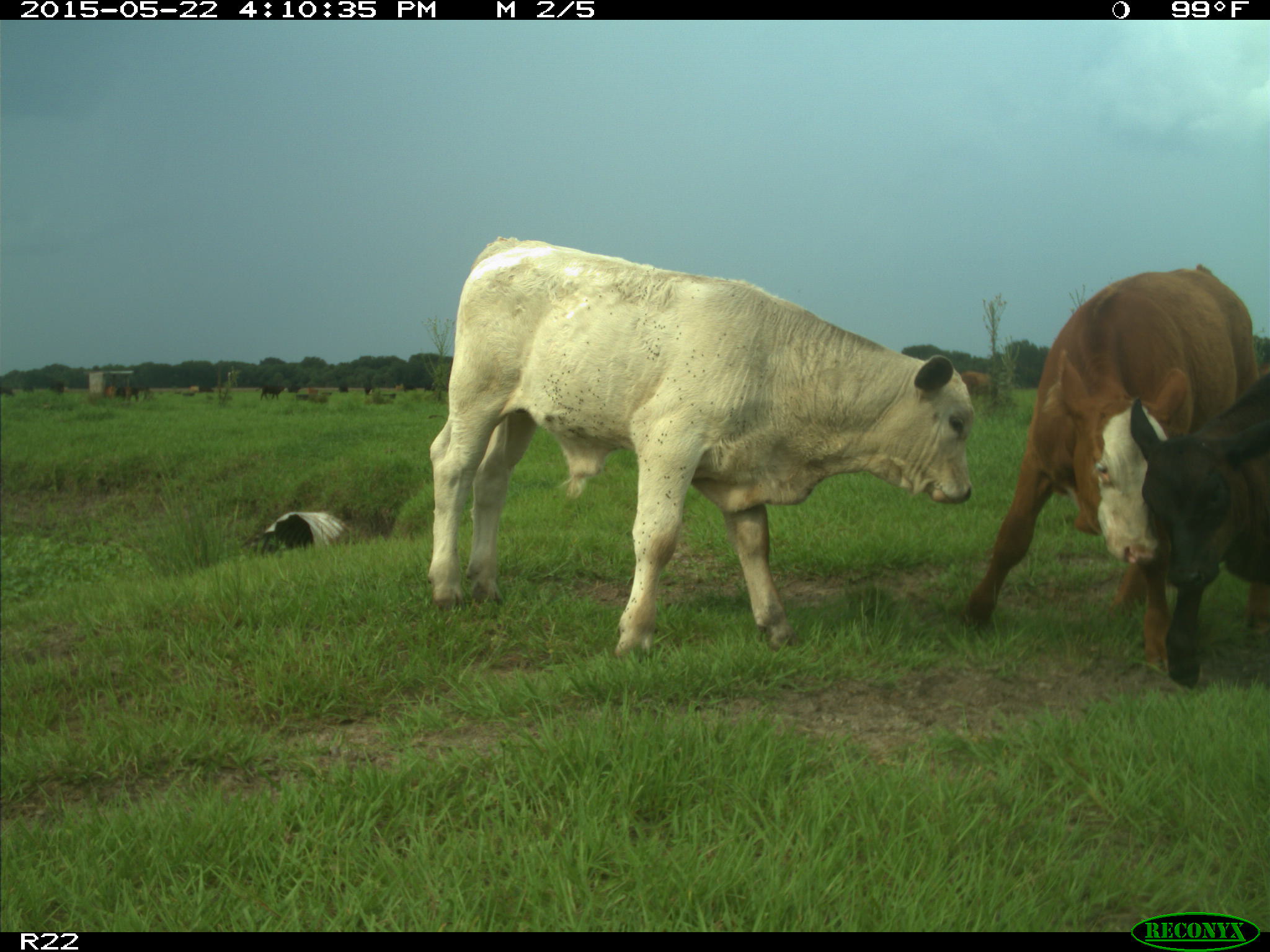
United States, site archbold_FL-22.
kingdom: Animalia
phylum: Chordata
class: Mammalia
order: Artiodactyla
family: Bovidae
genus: Bos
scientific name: Bos taurus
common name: domestic cow